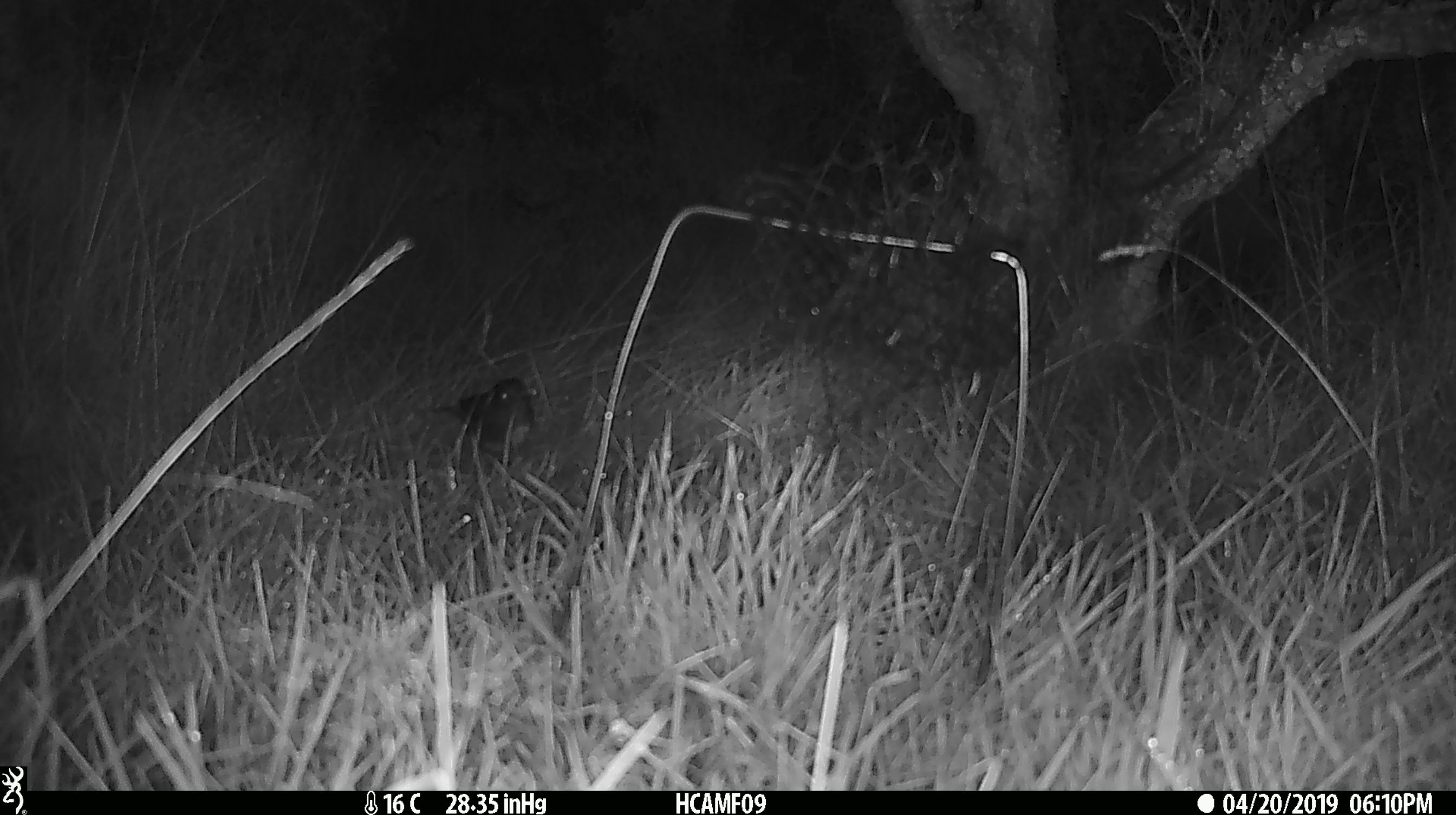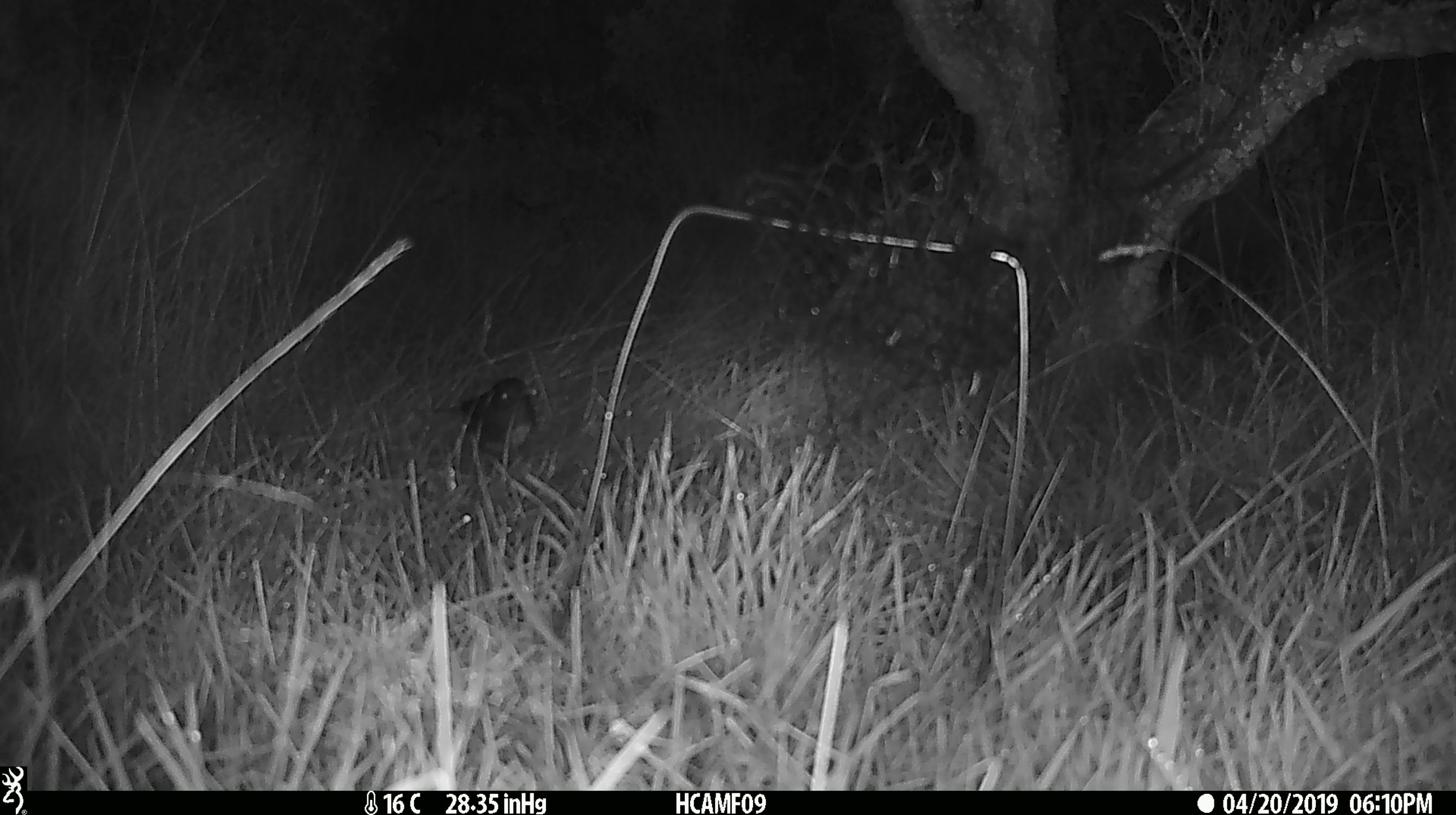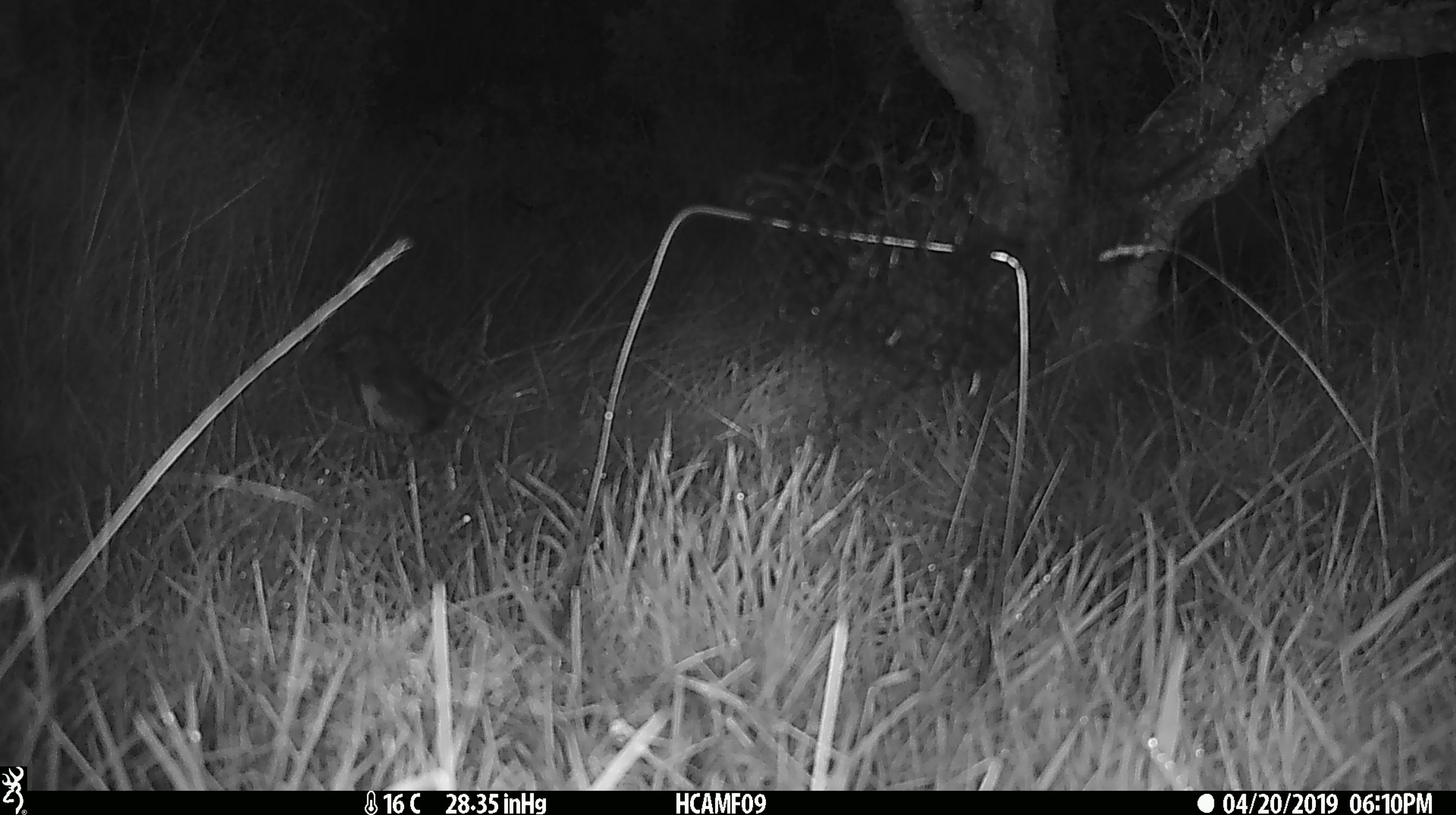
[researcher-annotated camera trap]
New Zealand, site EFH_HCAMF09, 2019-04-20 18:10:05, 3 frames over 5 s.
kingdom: Animalia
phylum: Chordata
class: Aves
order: Passeriformes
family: Petroicidae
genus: Petroica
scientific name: Petroica australis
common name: new zealand robin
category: robin